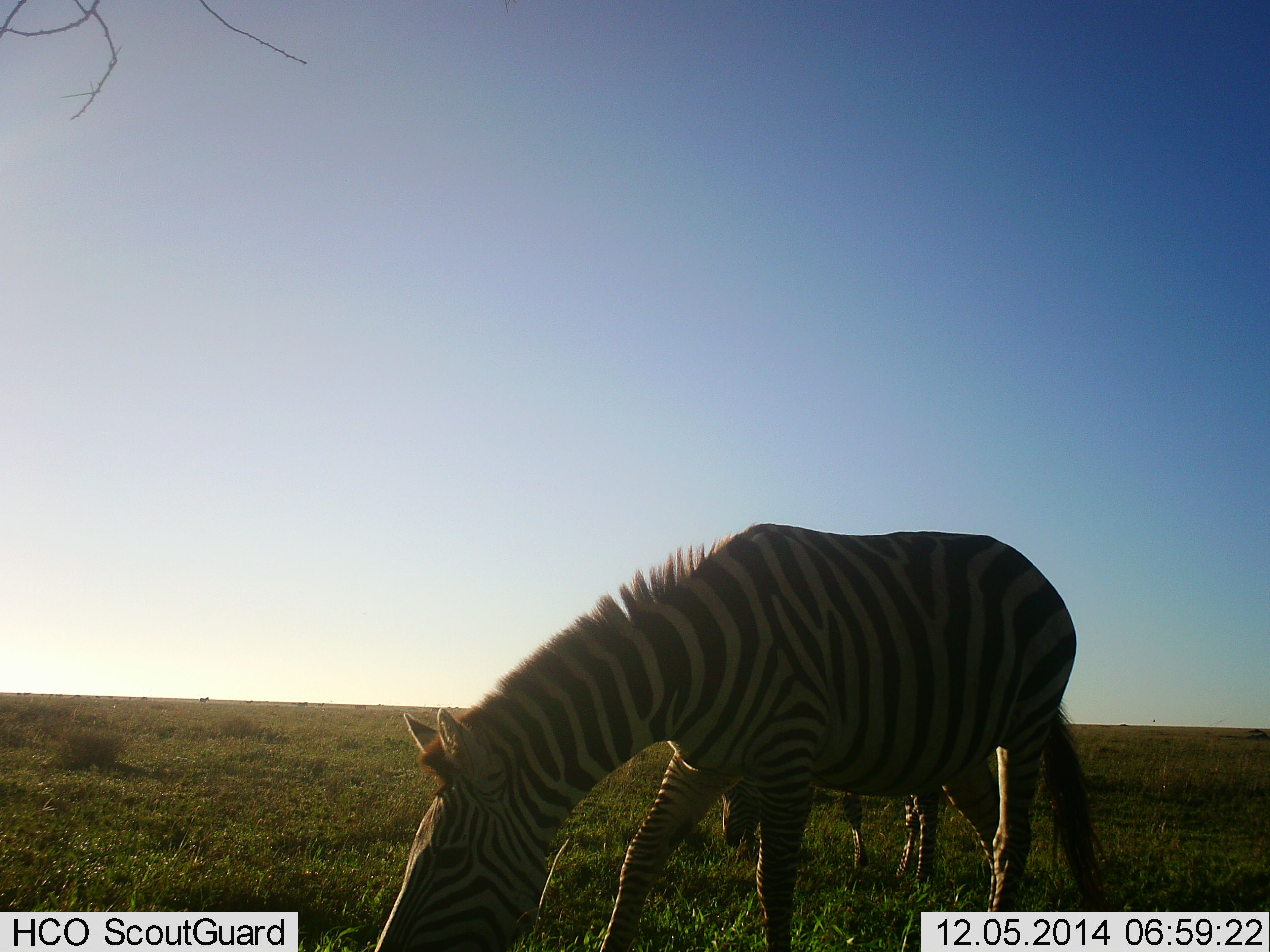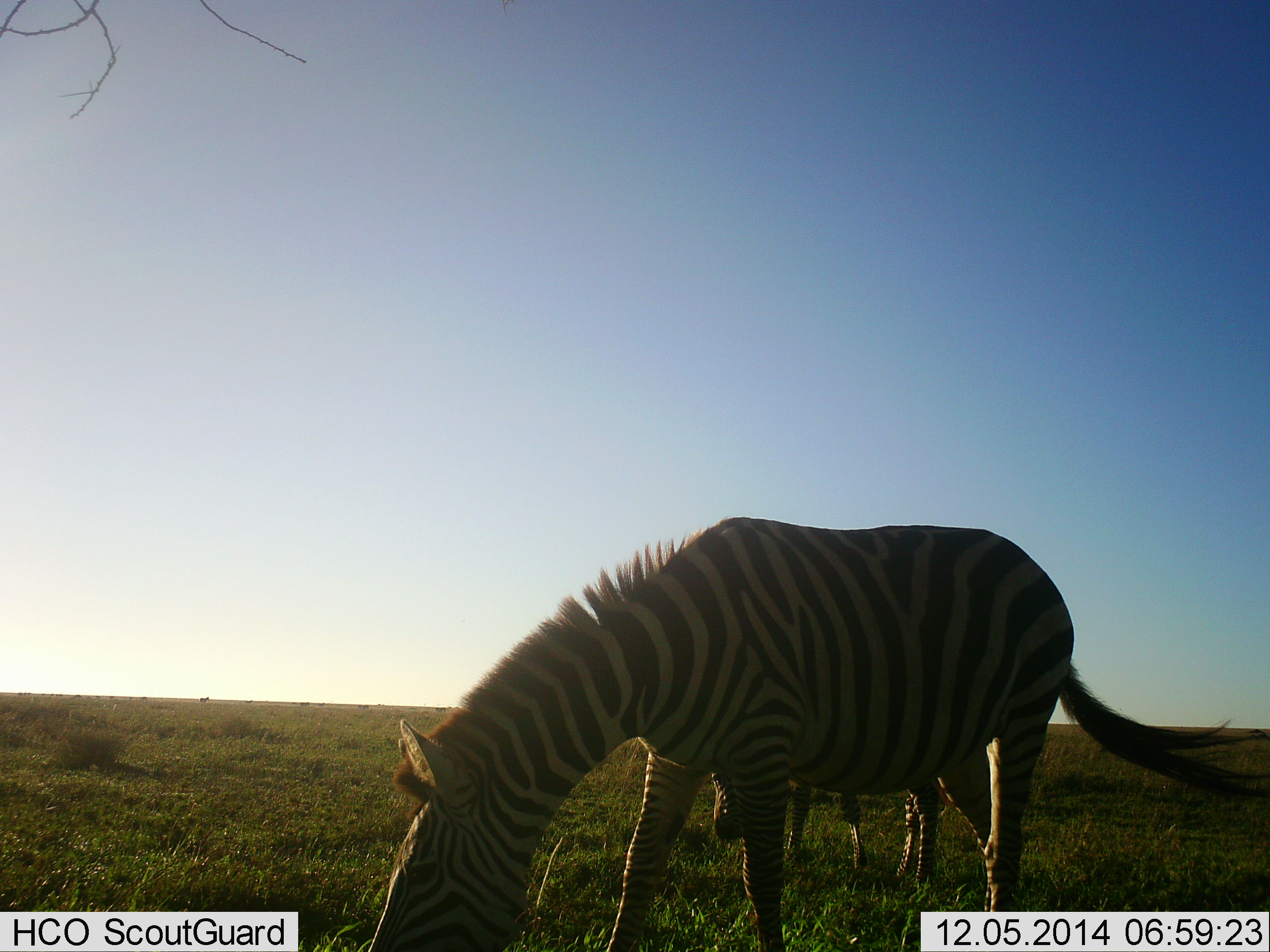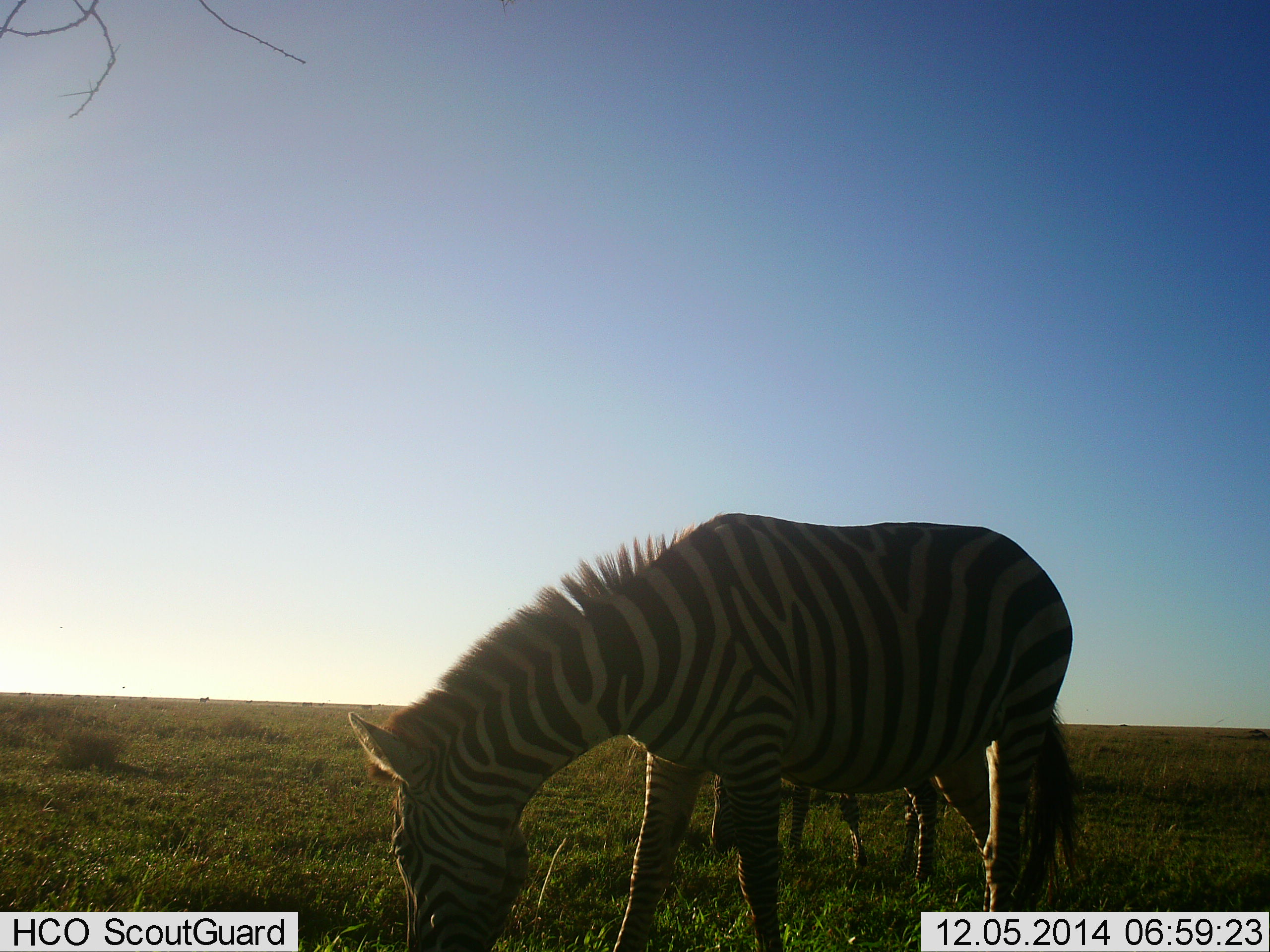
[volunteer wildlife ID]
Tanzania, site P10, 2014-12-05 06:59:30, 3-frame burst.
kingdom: Animalia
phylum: Chordata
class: Mammalia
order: Perissodactyla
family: Equidae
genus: Equus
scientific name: Equus quagga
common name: plains zebra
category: zebra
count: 2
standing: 20%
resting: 0%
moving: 0%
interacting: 0%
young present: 10%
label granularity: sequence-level